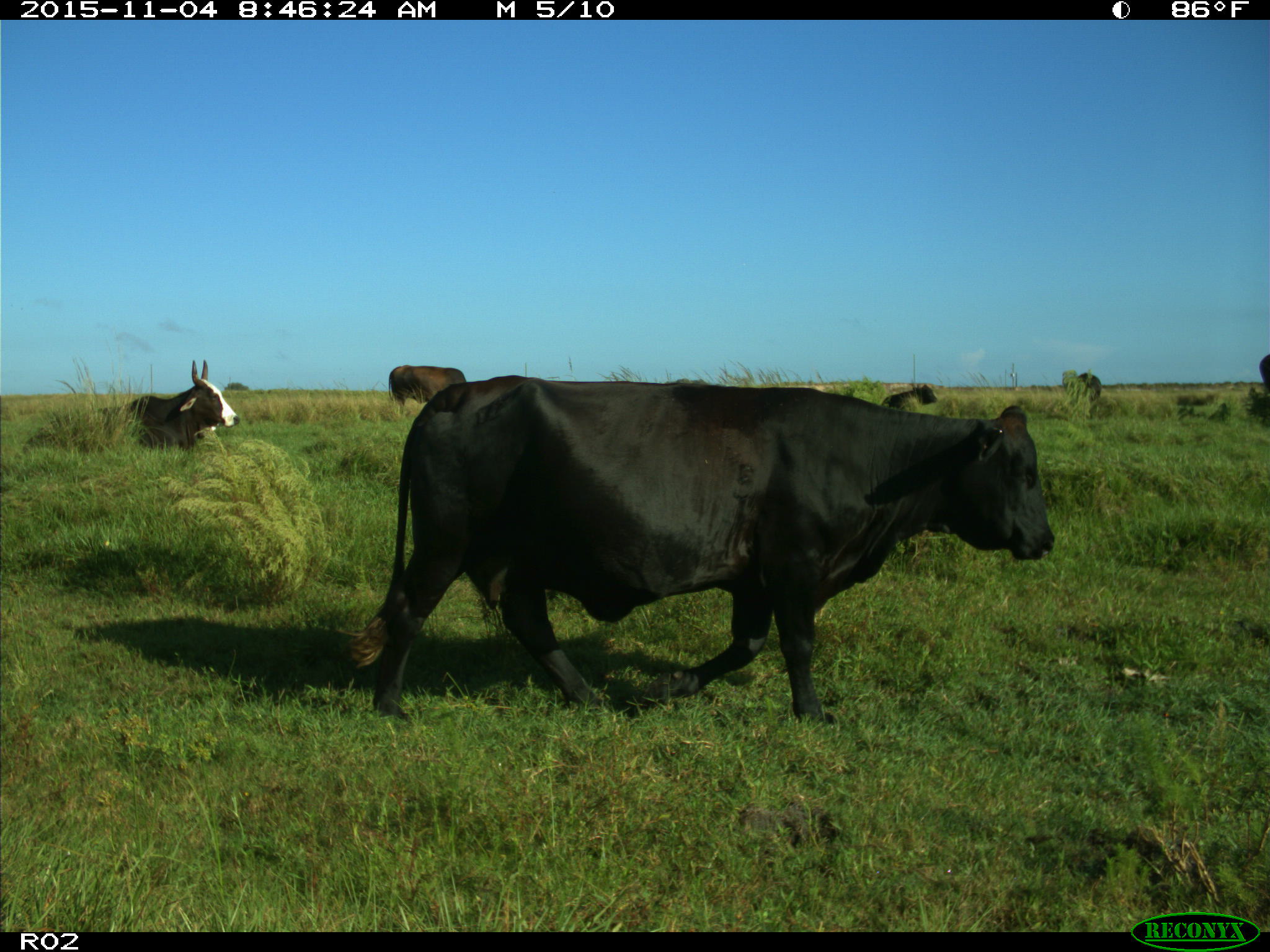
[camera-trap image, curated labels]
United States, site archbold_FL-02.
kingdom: Animalia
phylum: Chordata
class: Mammalia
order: Artiodactyla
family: Bovidae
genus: Bos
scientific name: Bos taurus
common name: domestic cow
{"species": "Bos taurus (domestic cow)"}